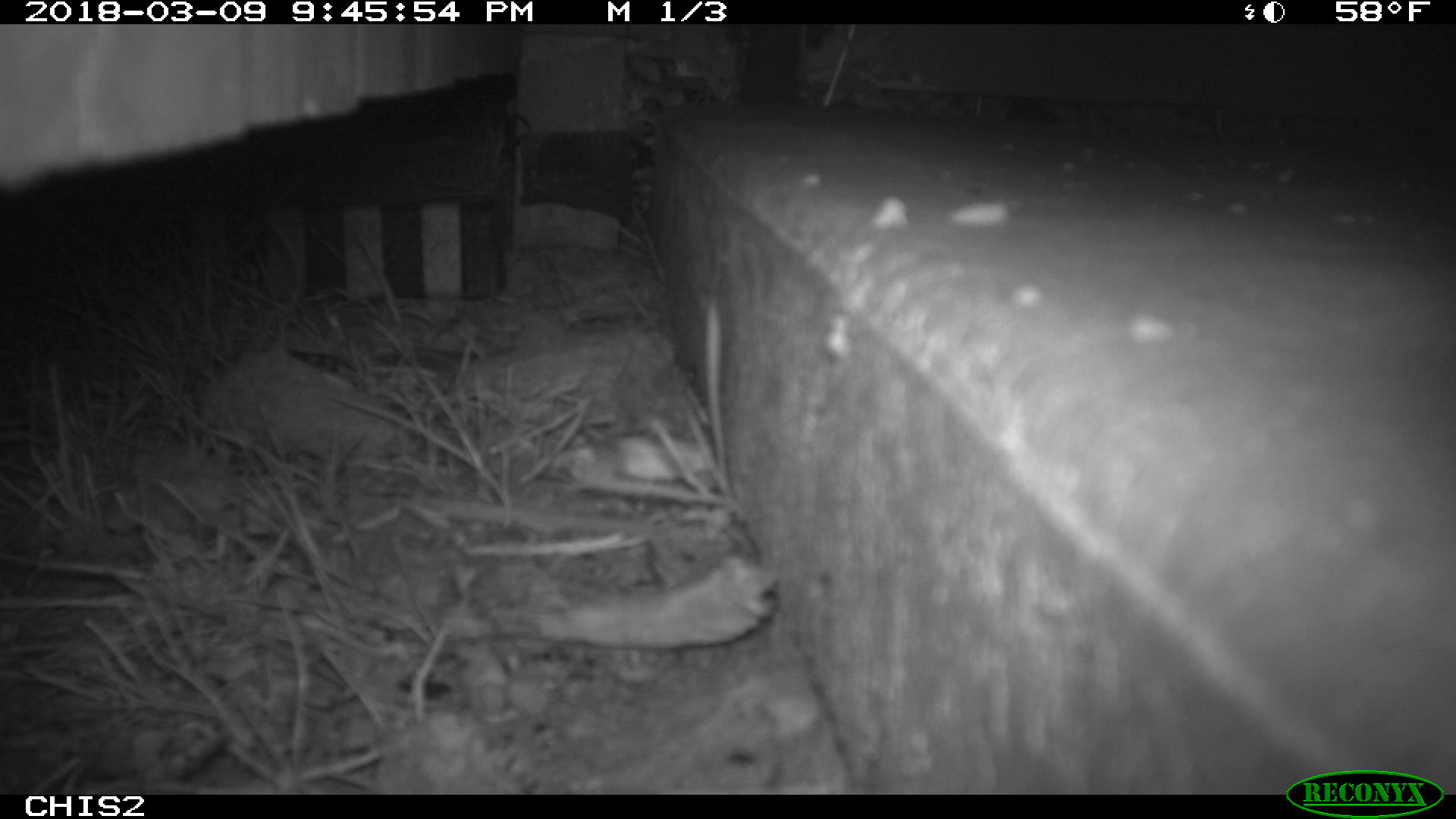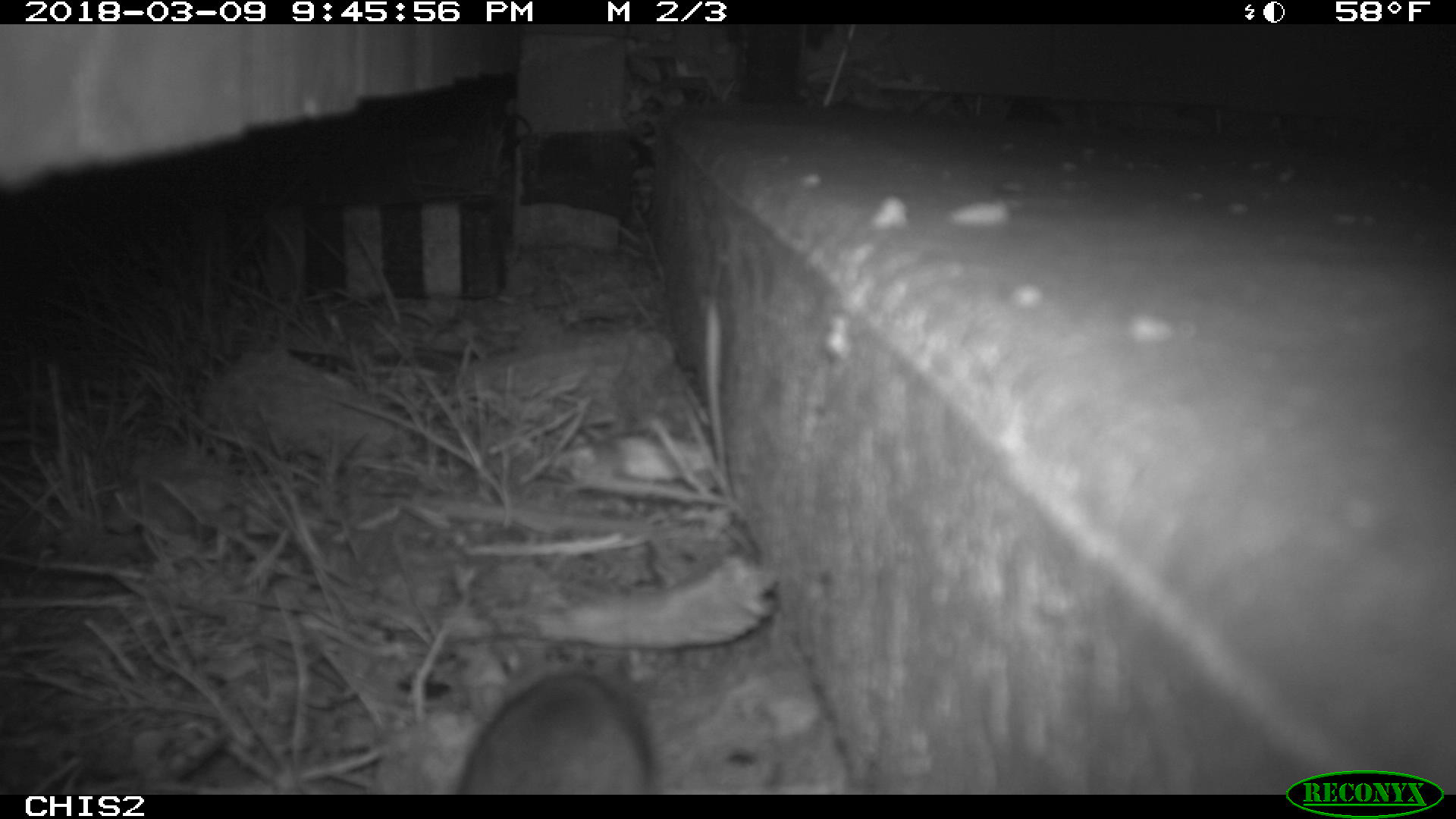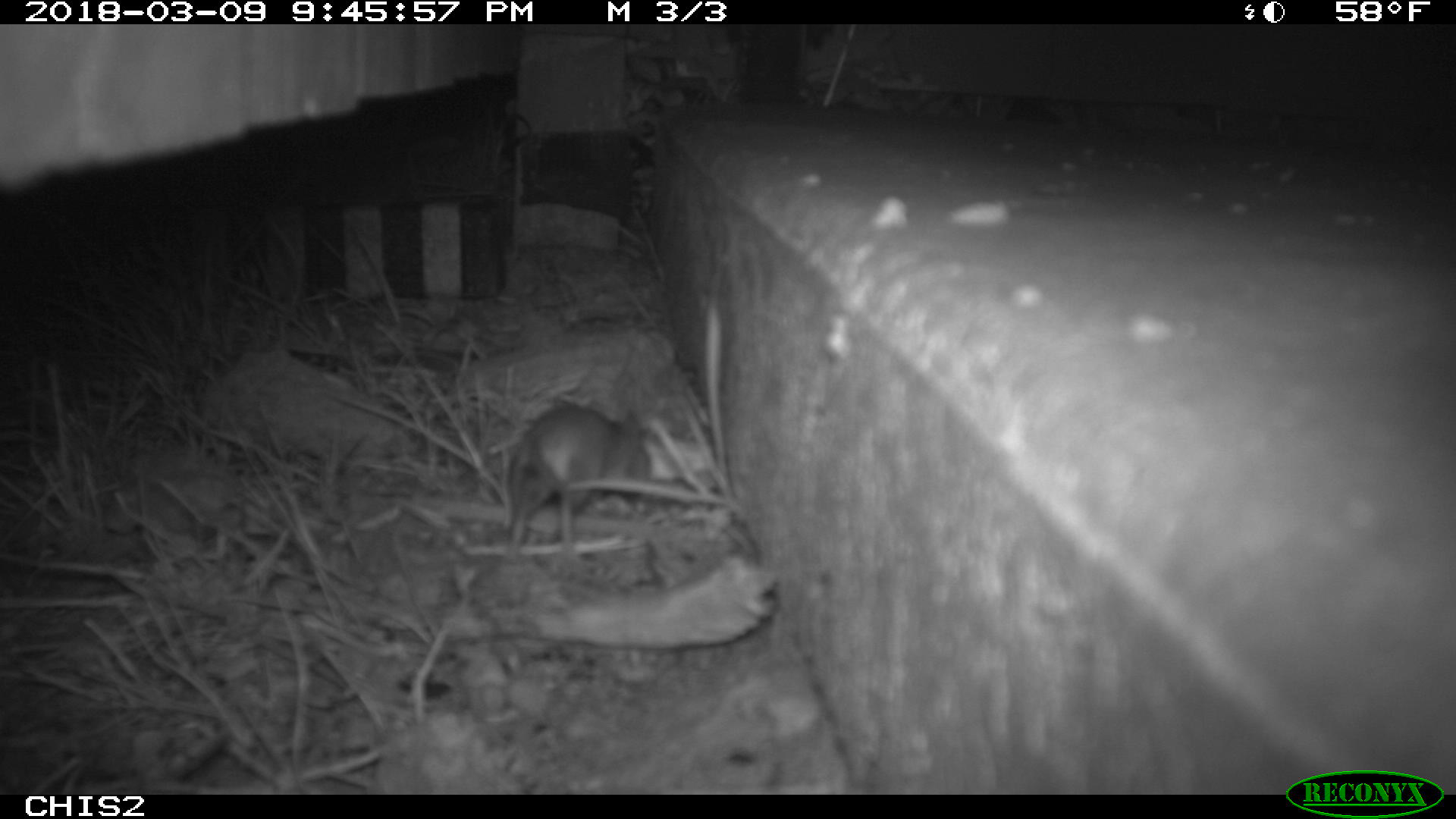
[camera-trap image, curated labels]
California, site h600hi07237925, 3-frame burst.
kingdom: Animalia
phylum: Chordata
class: Mammalia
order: Rodentia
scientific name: Rodentia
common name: rodent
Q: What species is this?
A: Rodent (Rodentia).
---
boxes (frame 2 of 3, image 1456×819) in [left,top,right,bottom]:
rodent: [459,669,651,795]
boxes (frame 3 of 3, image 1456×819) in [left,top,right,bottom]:
rodent: [502,394,640,566]